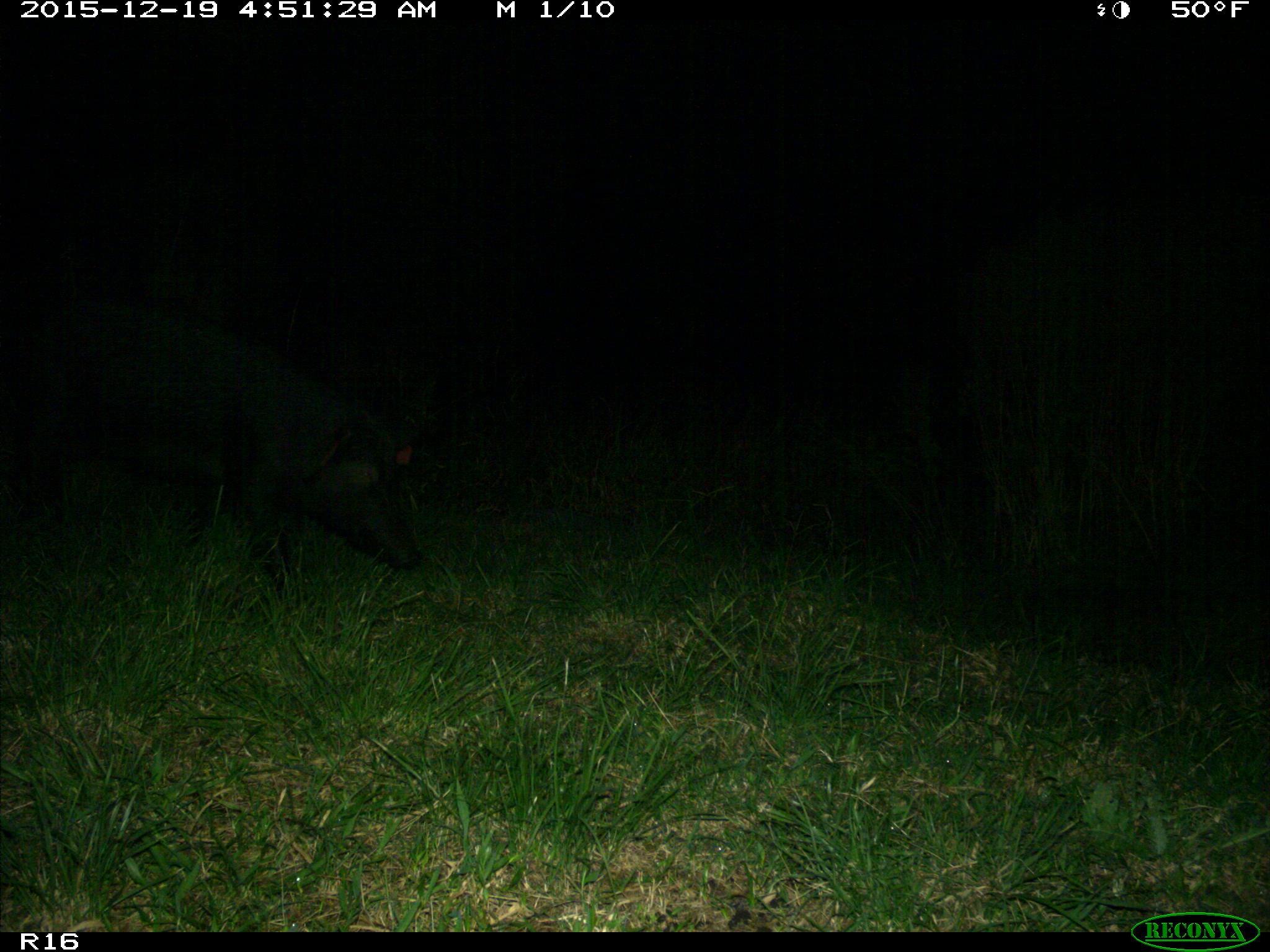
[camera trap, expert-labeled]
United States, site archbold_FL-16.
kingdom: Animalia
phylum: Chordata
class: Mammalia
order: Artiodactyla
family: Suidae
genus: Sus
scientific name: Sus scrofa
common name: wild boar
Sus scrofa (wild boar).